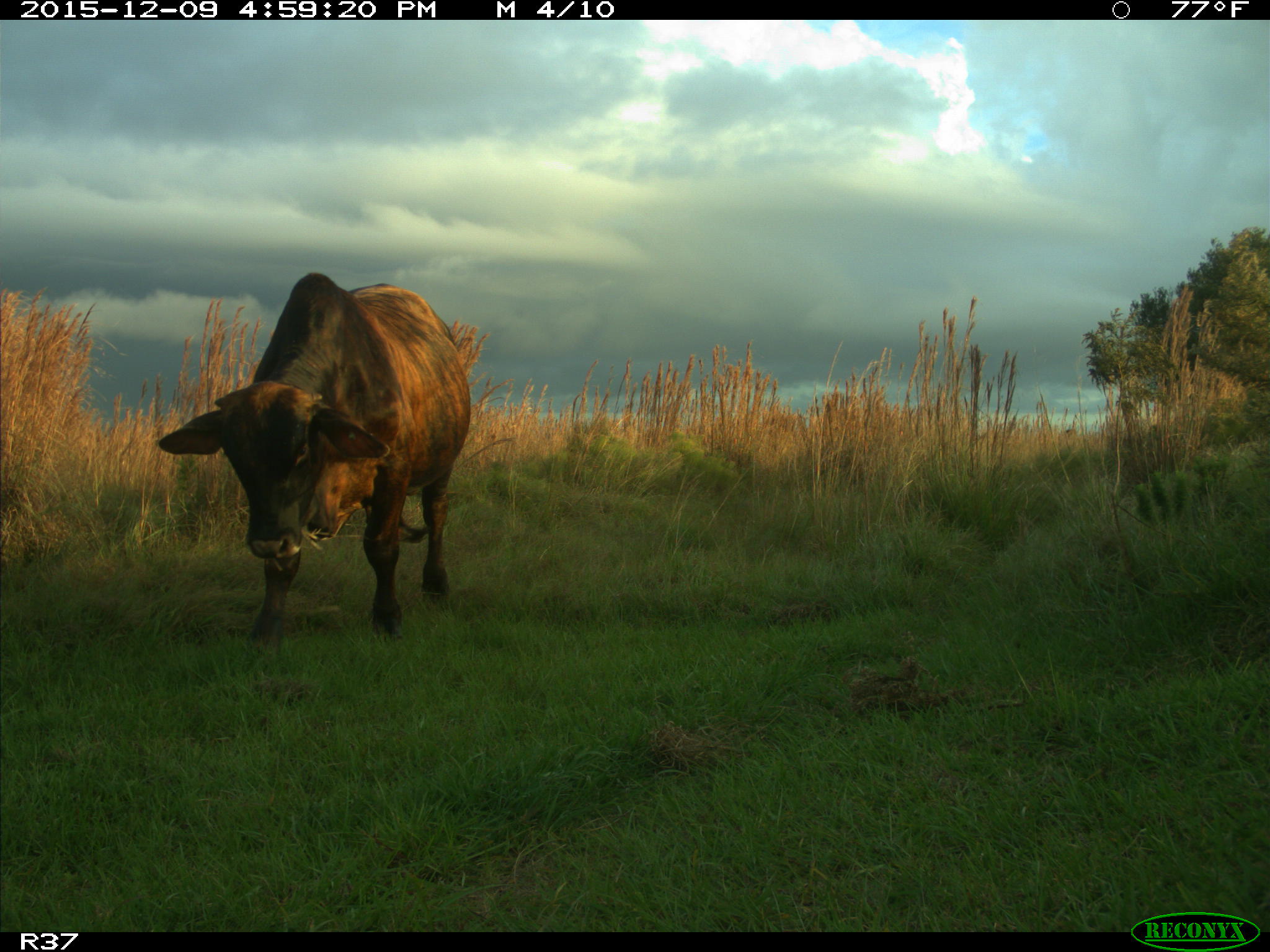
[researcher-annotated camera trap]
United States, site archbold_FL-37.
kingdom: Animalia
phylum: Chordata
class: Mammalia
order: Artiodactyla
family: Bovidae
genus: Bos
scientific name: Bos taurus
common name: domestic cow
Bos taurus (domestic cow).